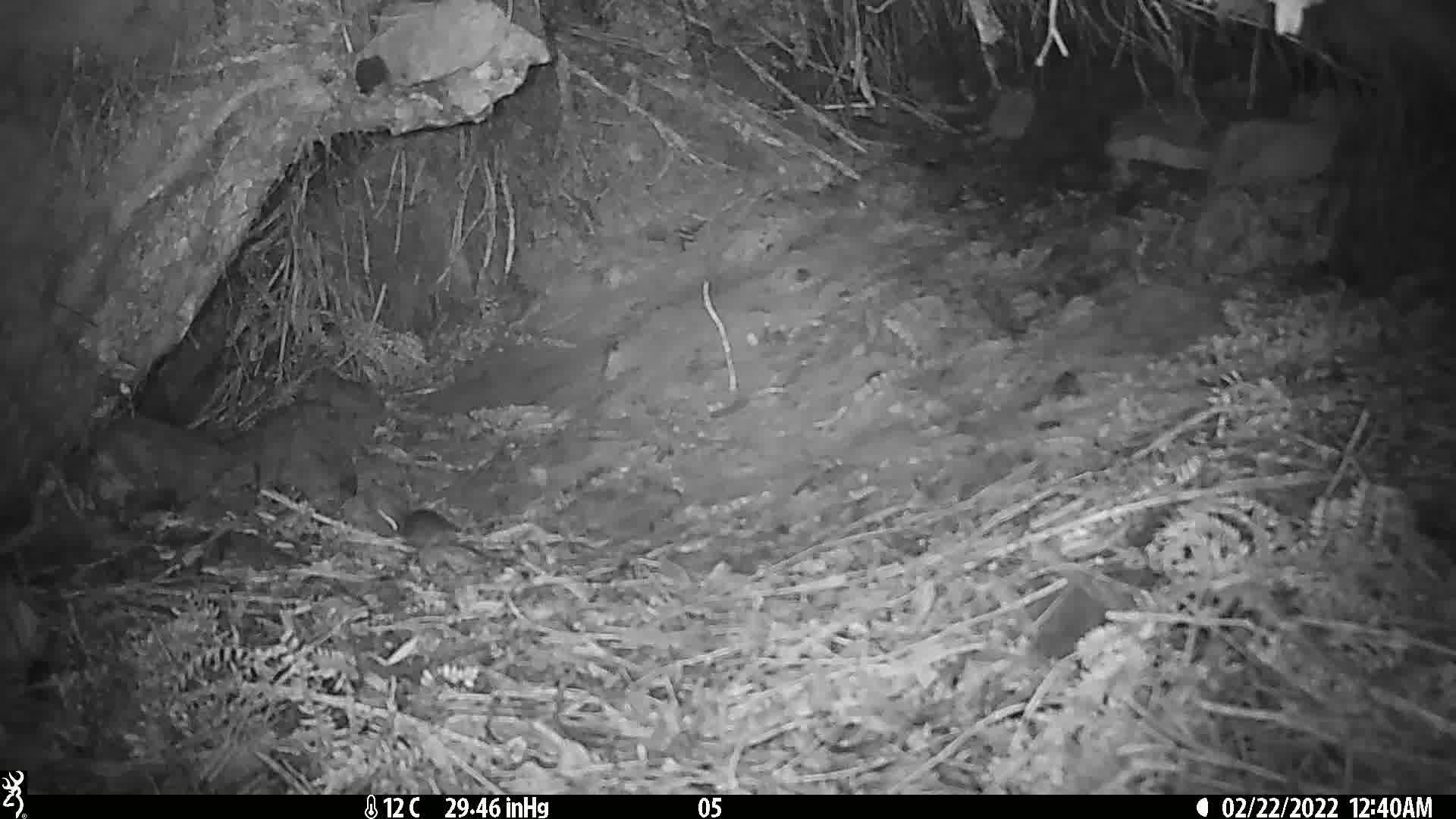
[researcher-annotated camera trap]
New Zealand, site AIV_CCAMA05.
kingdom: Animalia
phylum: Chordata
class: Mammalia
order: Rodentia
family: Muridae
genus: Mus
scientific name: Mus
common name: mouse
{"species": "mouse (Mus)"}